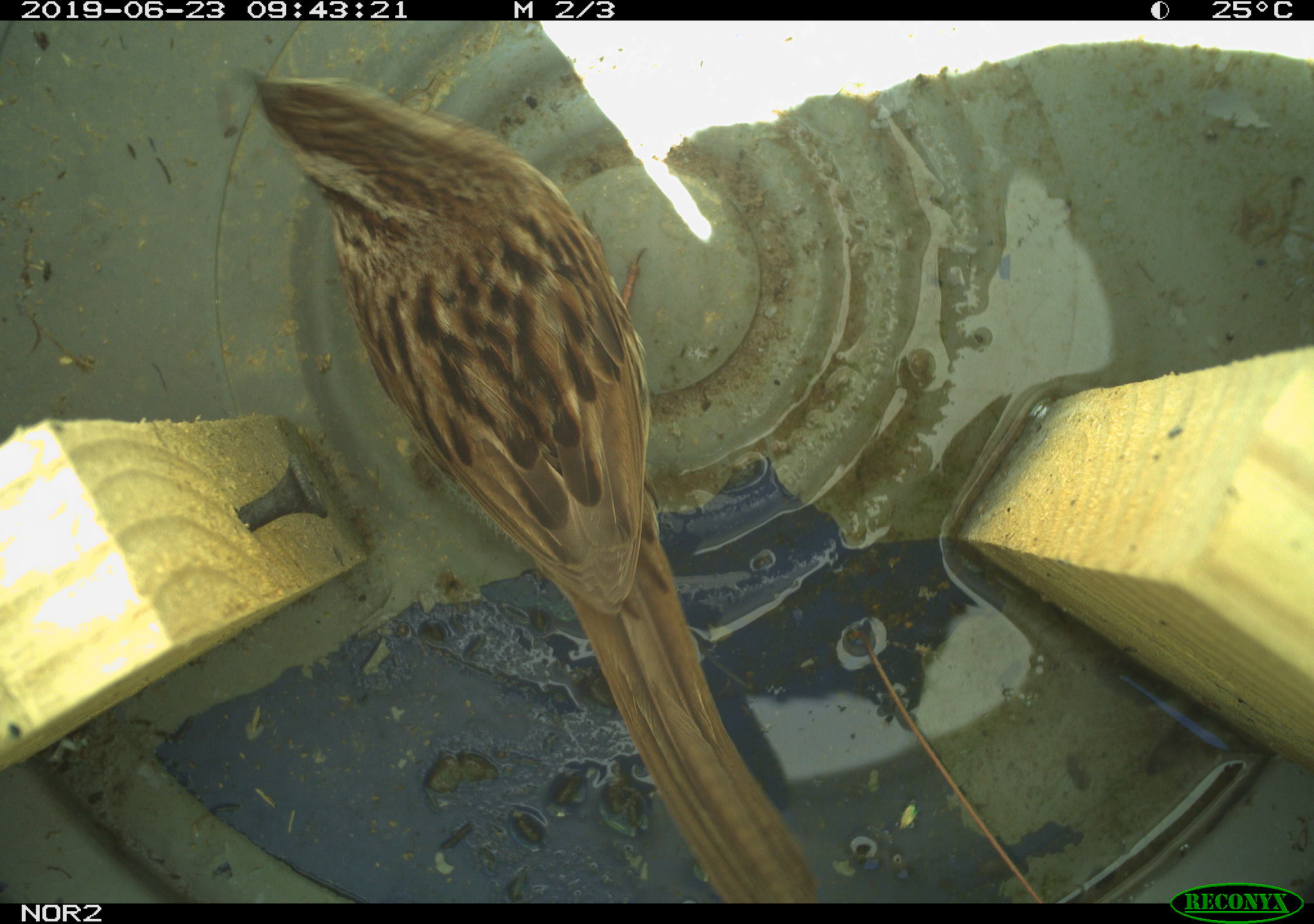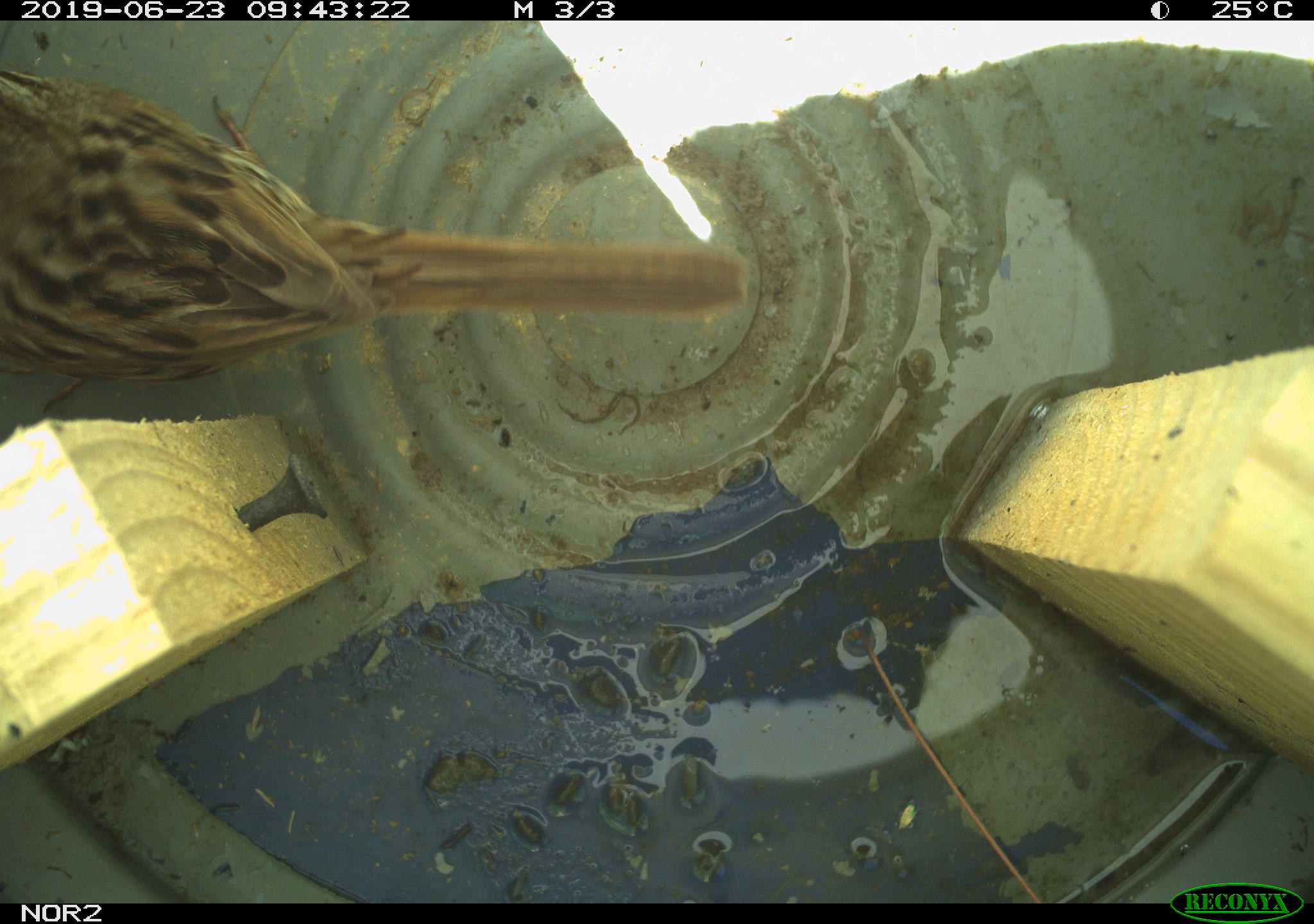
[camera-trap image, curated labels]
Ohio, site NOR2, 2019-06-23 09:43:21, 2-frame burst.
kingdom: Animalia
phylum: Chordata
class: Aves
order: Passeriformes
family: Passerellidae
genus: Melospiza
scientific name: Melospiza melodia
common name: song sparrow